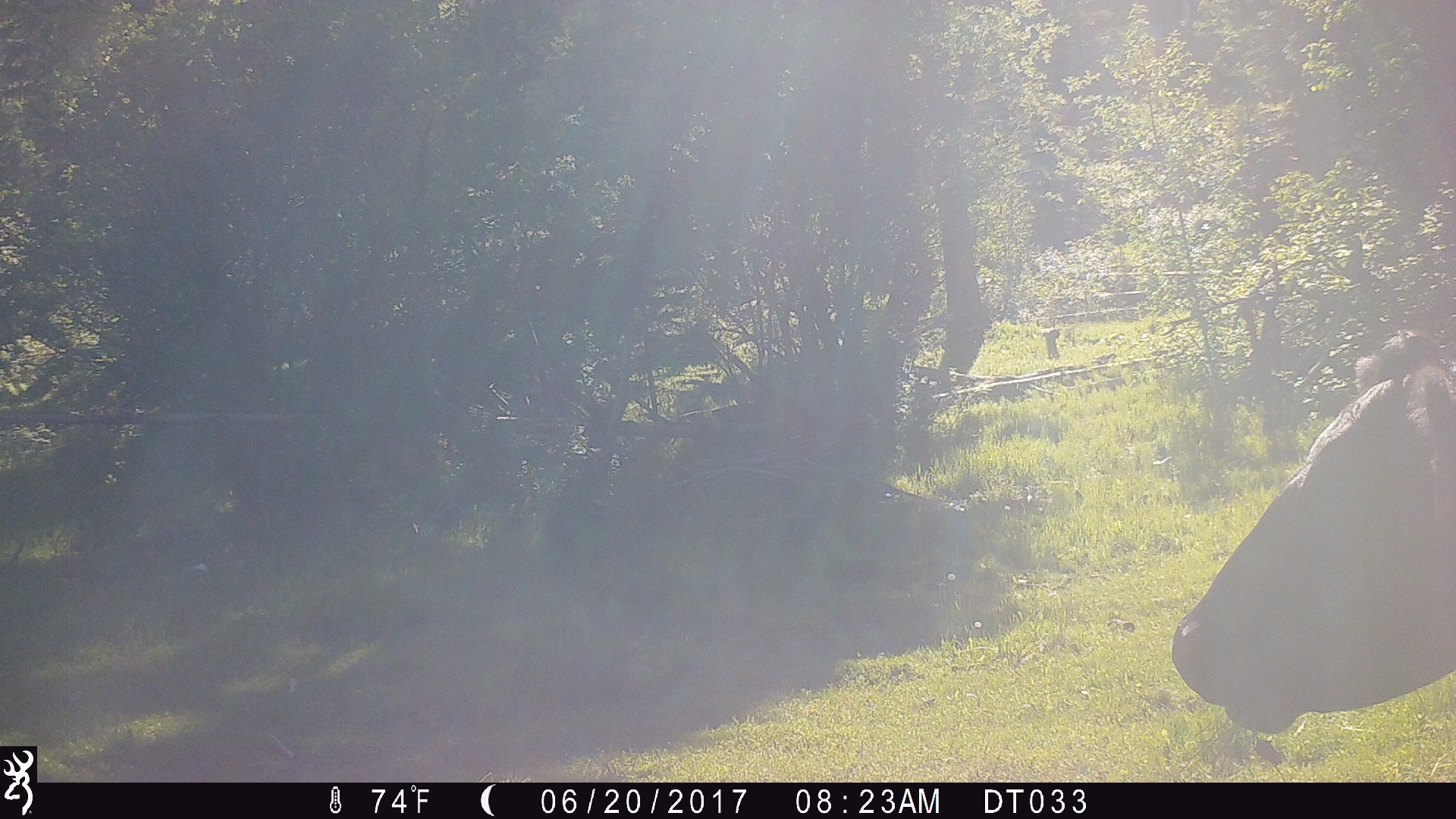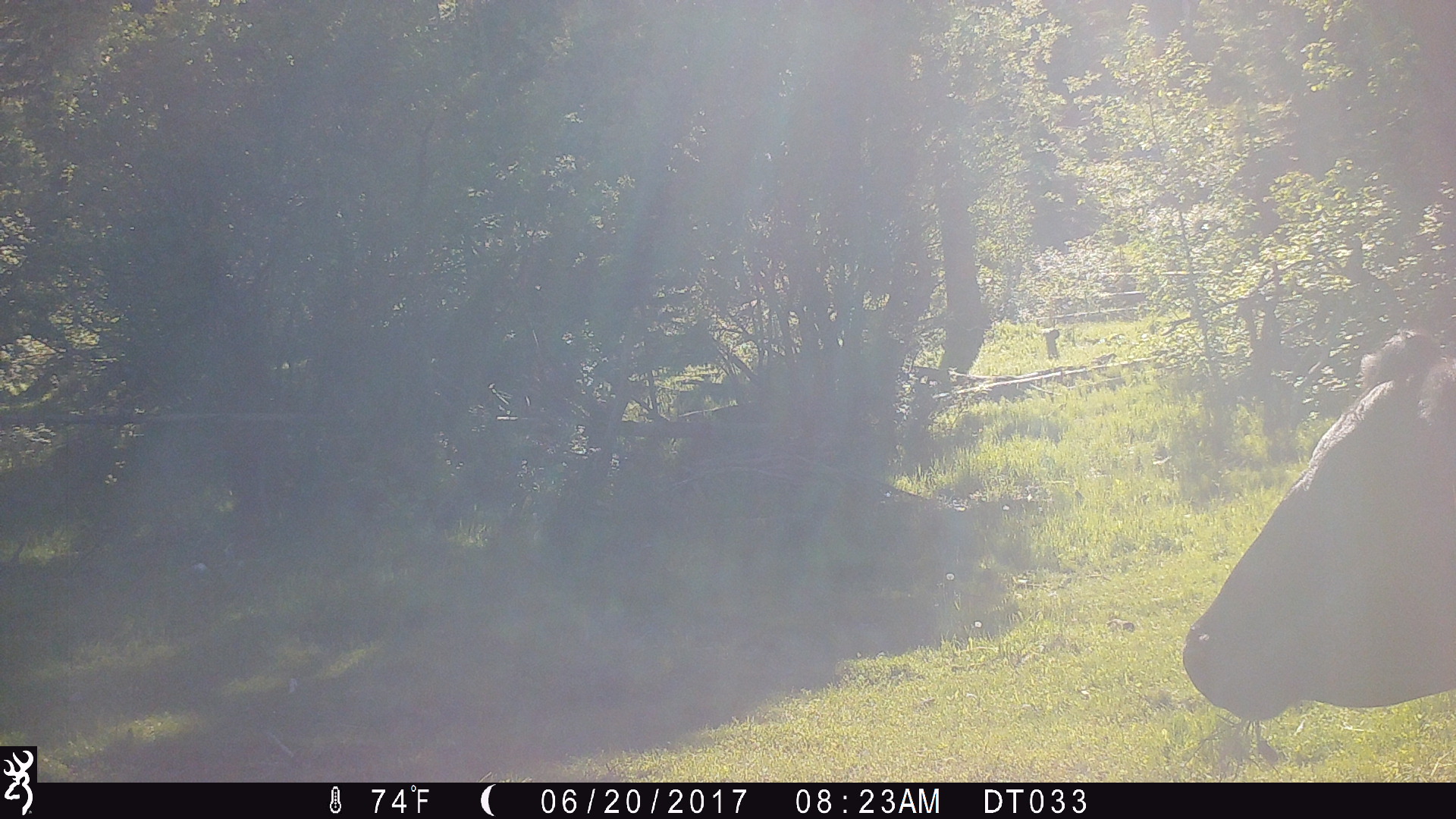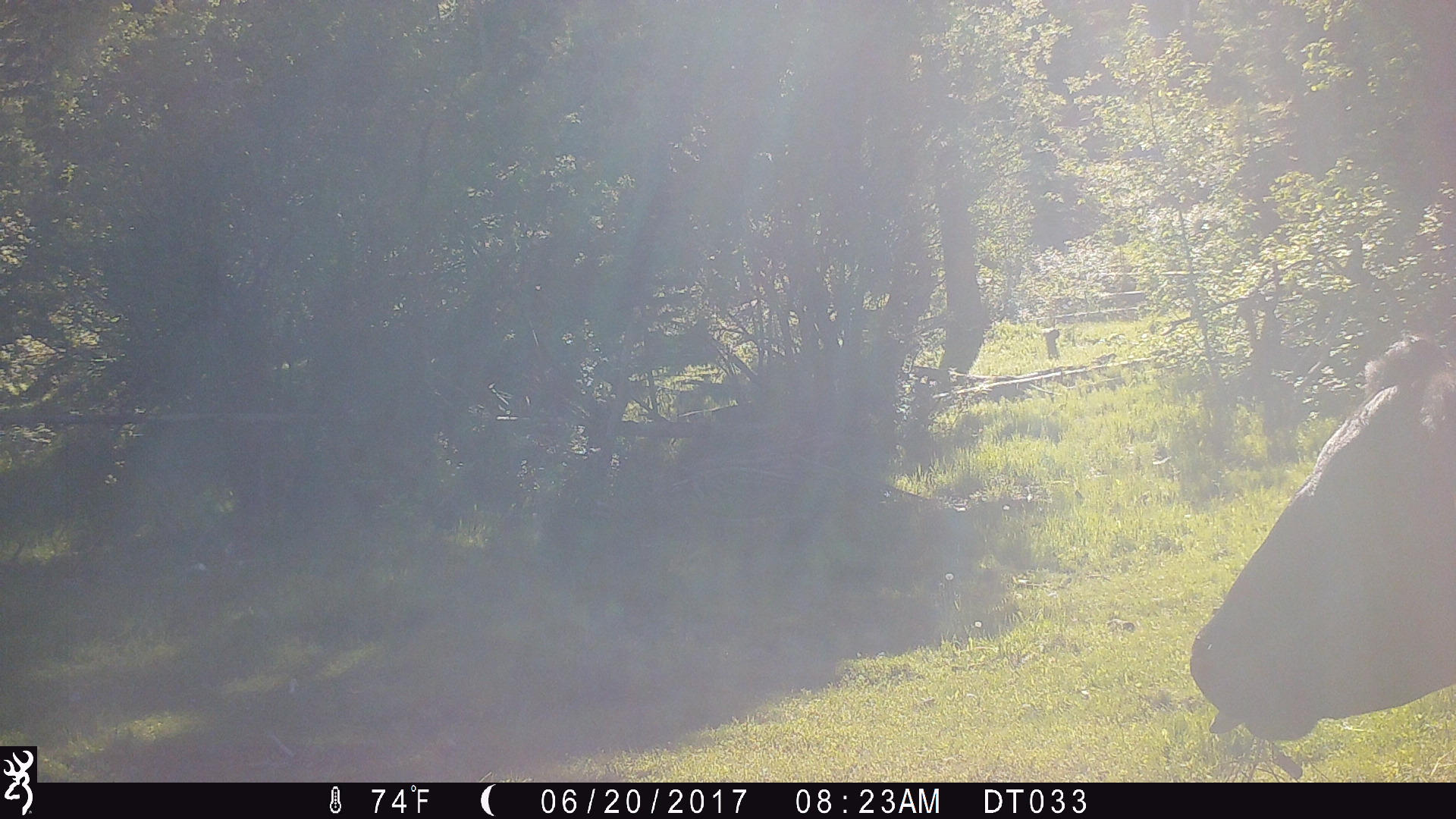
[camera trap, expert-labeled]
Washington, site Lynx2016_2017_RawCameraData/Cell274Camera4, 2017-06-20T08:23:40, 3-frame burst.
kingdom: Animalia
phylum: Chordata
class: Mammalia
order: Artiodactyla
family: Bovidae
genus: Bos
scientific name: Bos taurus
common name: domestic cattle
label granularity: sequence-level